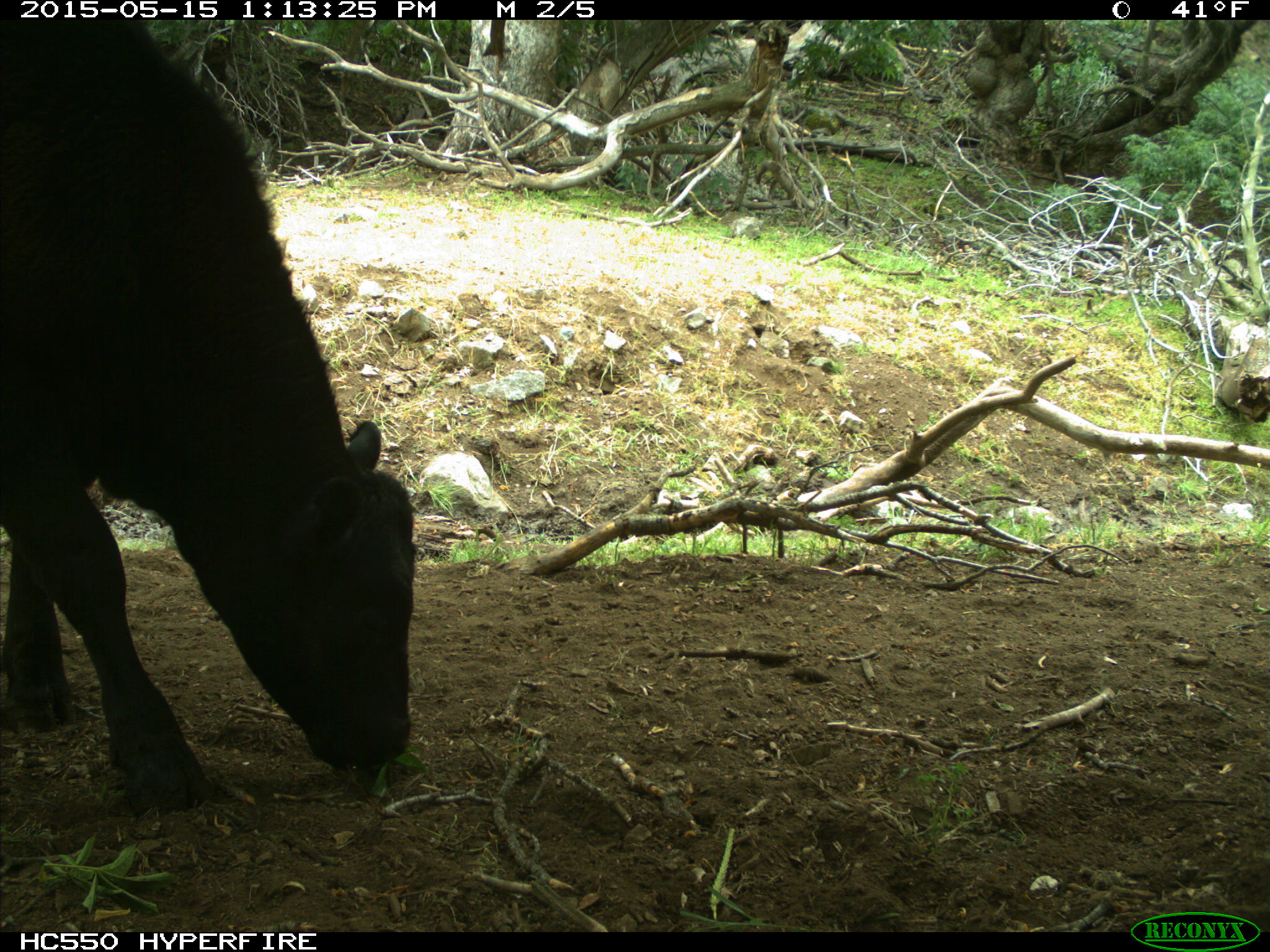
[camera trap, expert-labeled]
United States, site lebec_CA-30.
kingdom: Animalia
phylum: Chordata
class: Mammalia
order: Artiodactyla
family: Bovidae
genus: Bos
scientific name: Bos taurus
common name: domestic cow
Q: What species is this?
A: Bos taurus (domestic cow).